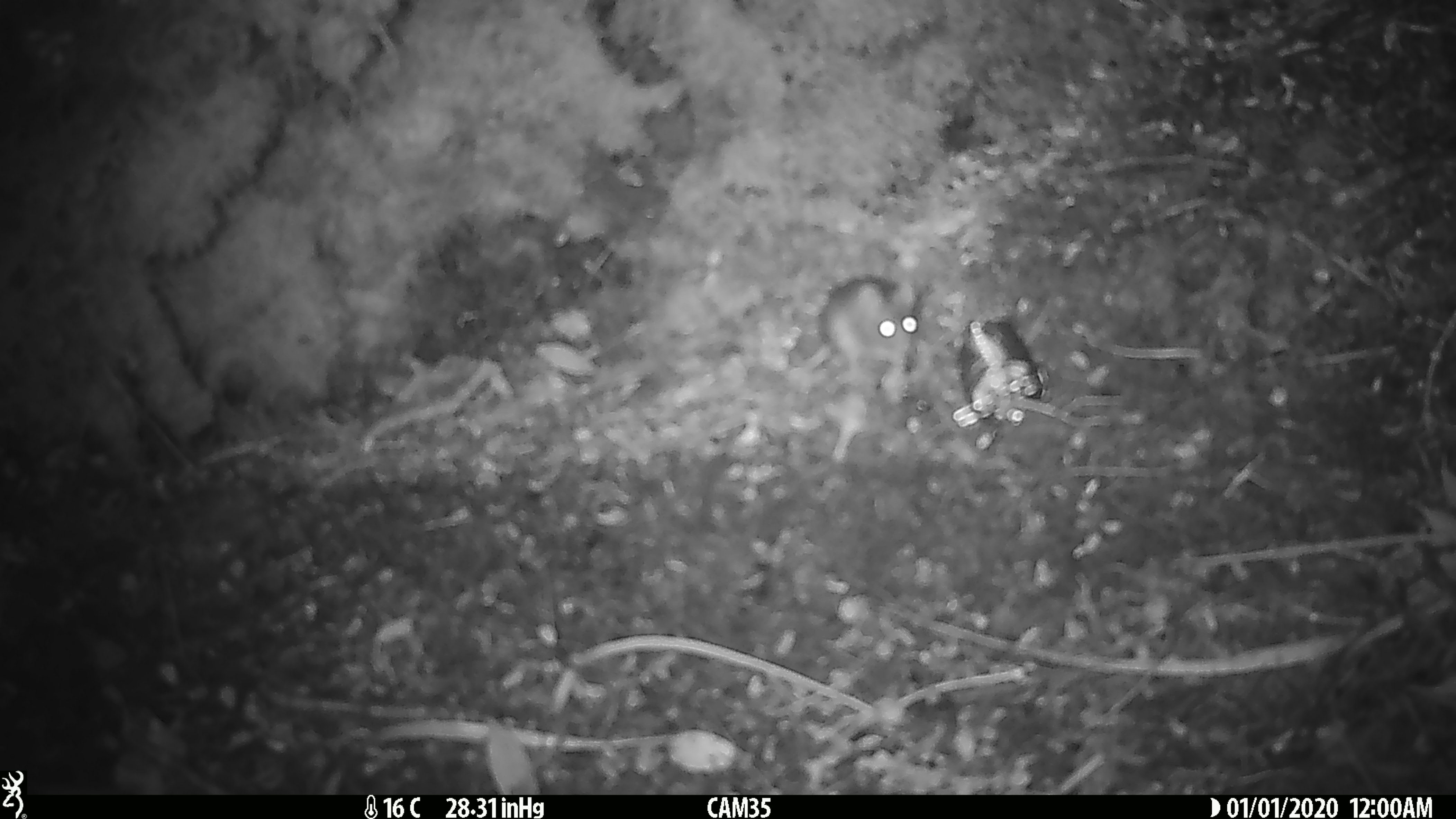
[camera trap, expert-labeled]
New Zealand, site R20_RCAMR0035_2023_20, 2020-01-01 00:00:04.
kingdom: Animalia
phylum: Chordata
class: Mammalia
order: Rodentia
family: Muridae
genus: Mus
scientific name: Mus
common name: mouse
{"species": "mouse (Mus)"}